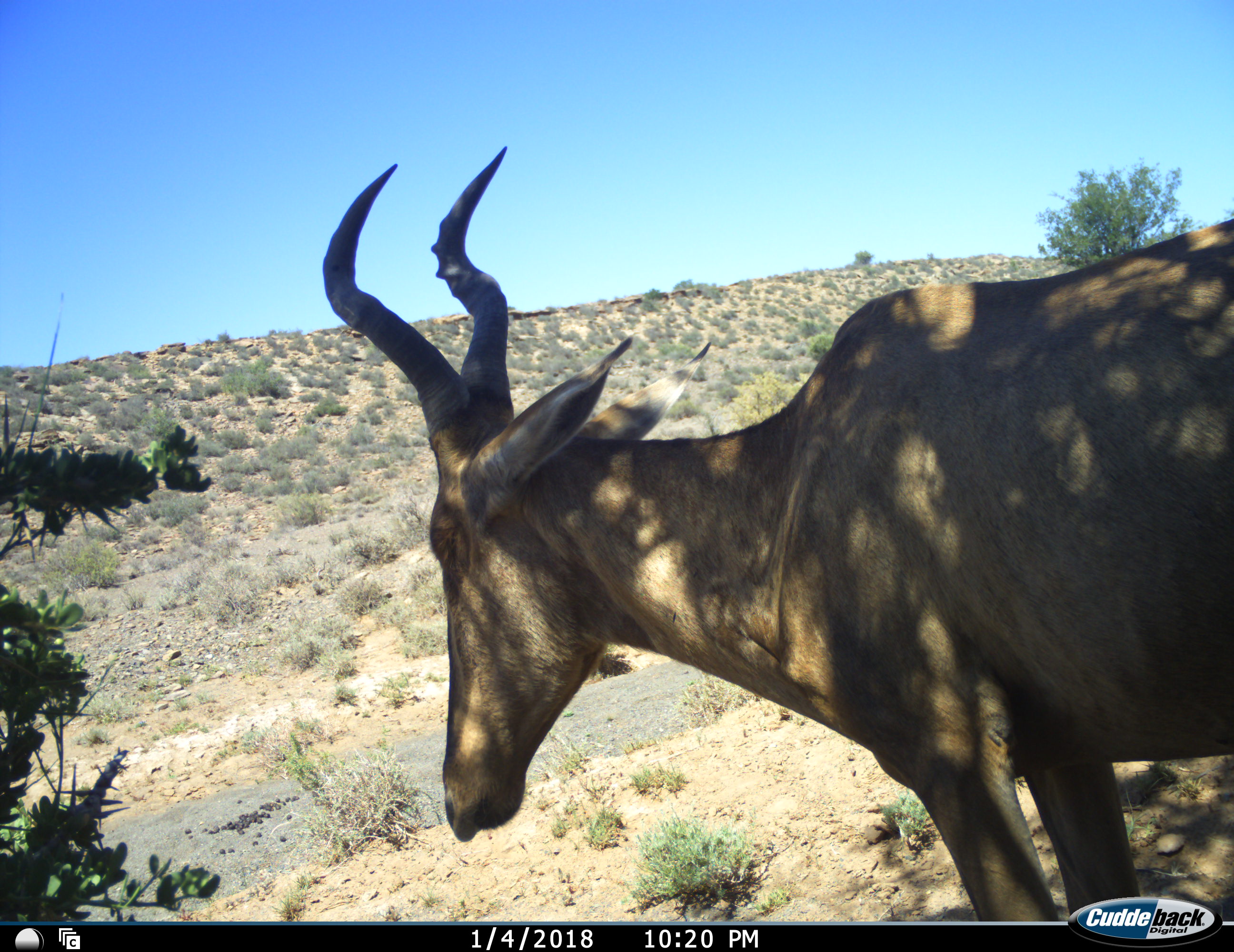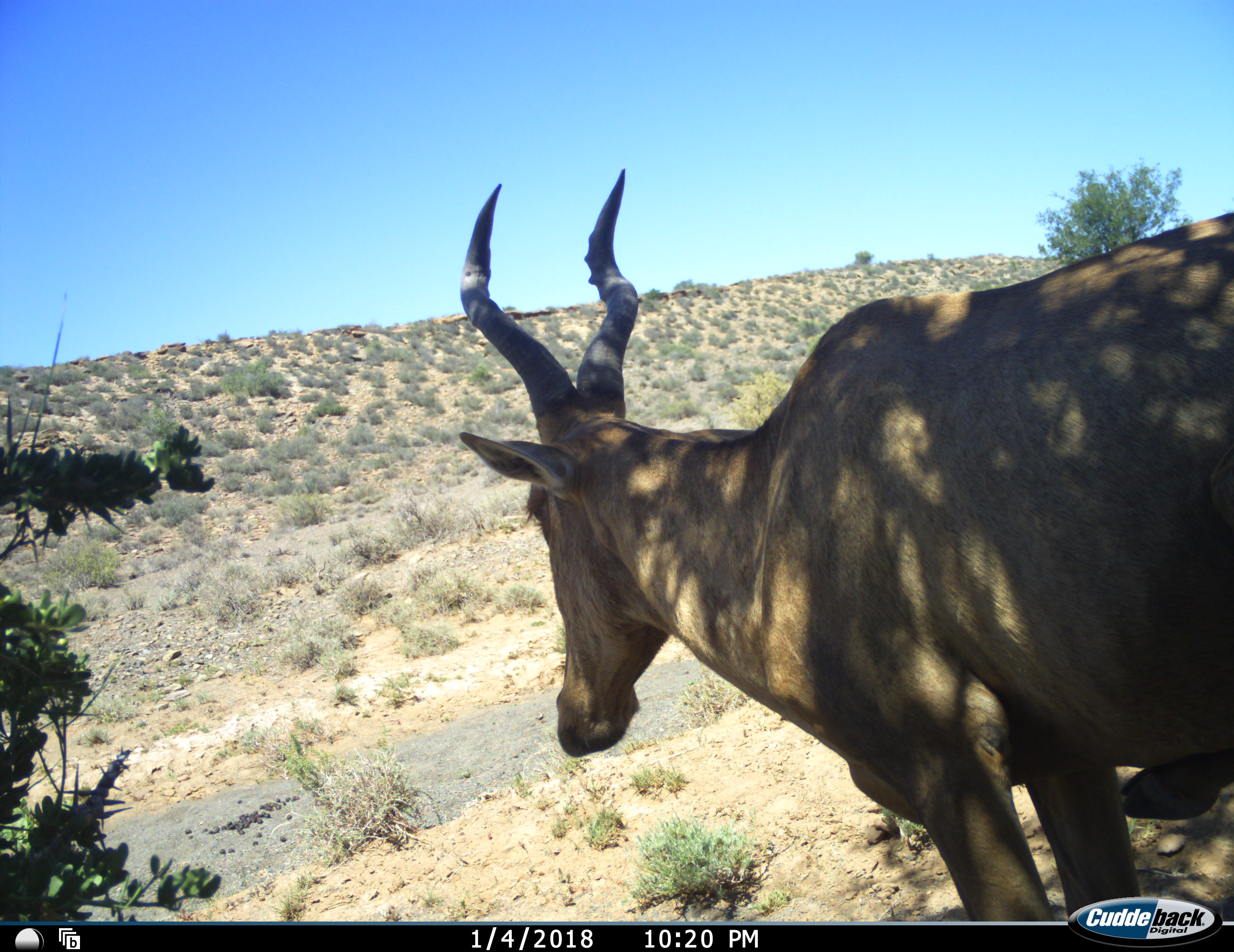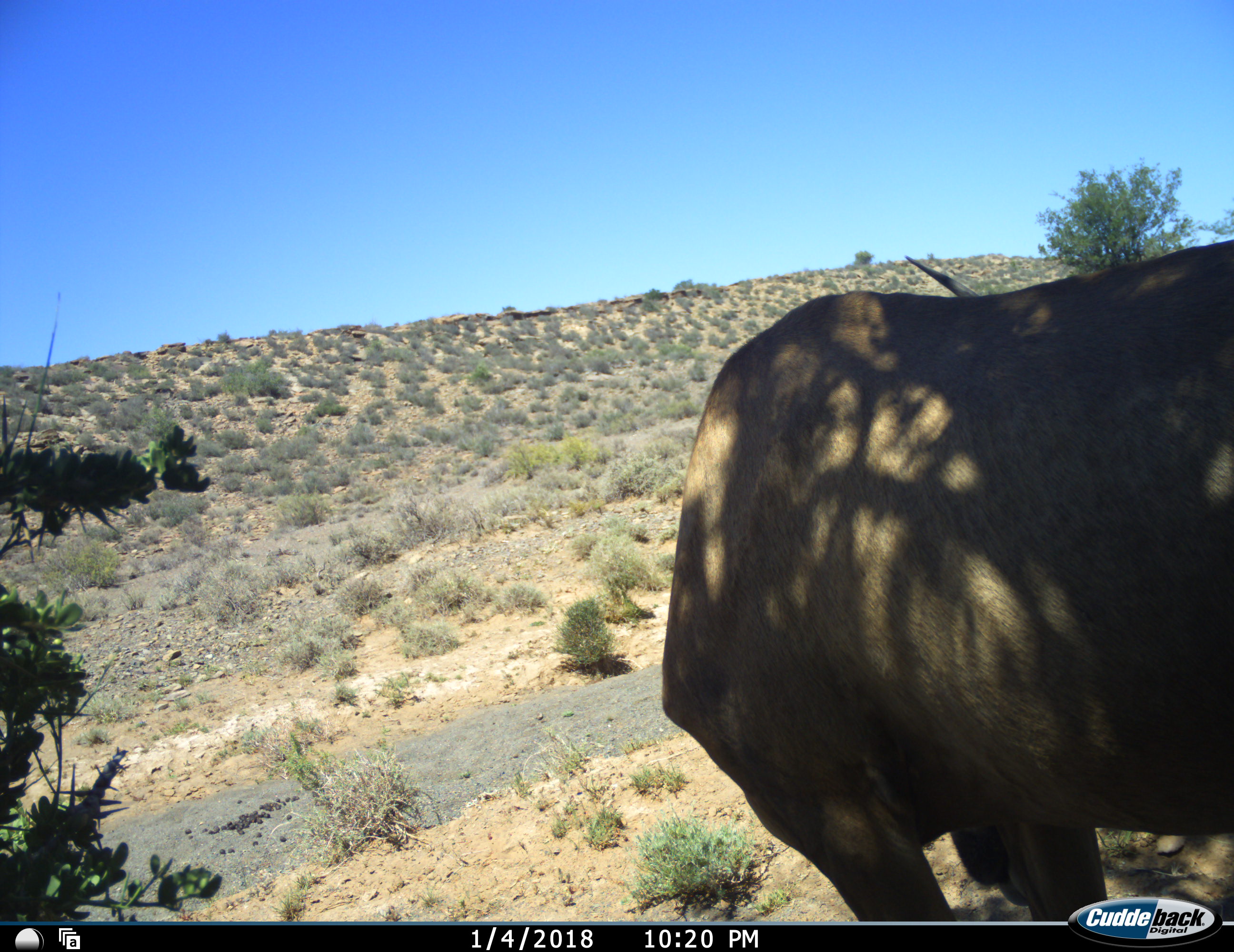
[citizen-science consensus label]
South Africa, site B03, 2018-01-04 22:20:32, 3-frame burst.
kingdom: Animalia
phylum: Chordata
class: Mammalia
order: Artiodactyla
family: Bovidae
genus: Alcelaphus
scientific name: Alcelaphus buselaphus caama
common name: red hartebeest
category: hartebeestred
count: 1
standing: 89%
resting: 11%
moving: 0%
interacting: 0%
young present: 0%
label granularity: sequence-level